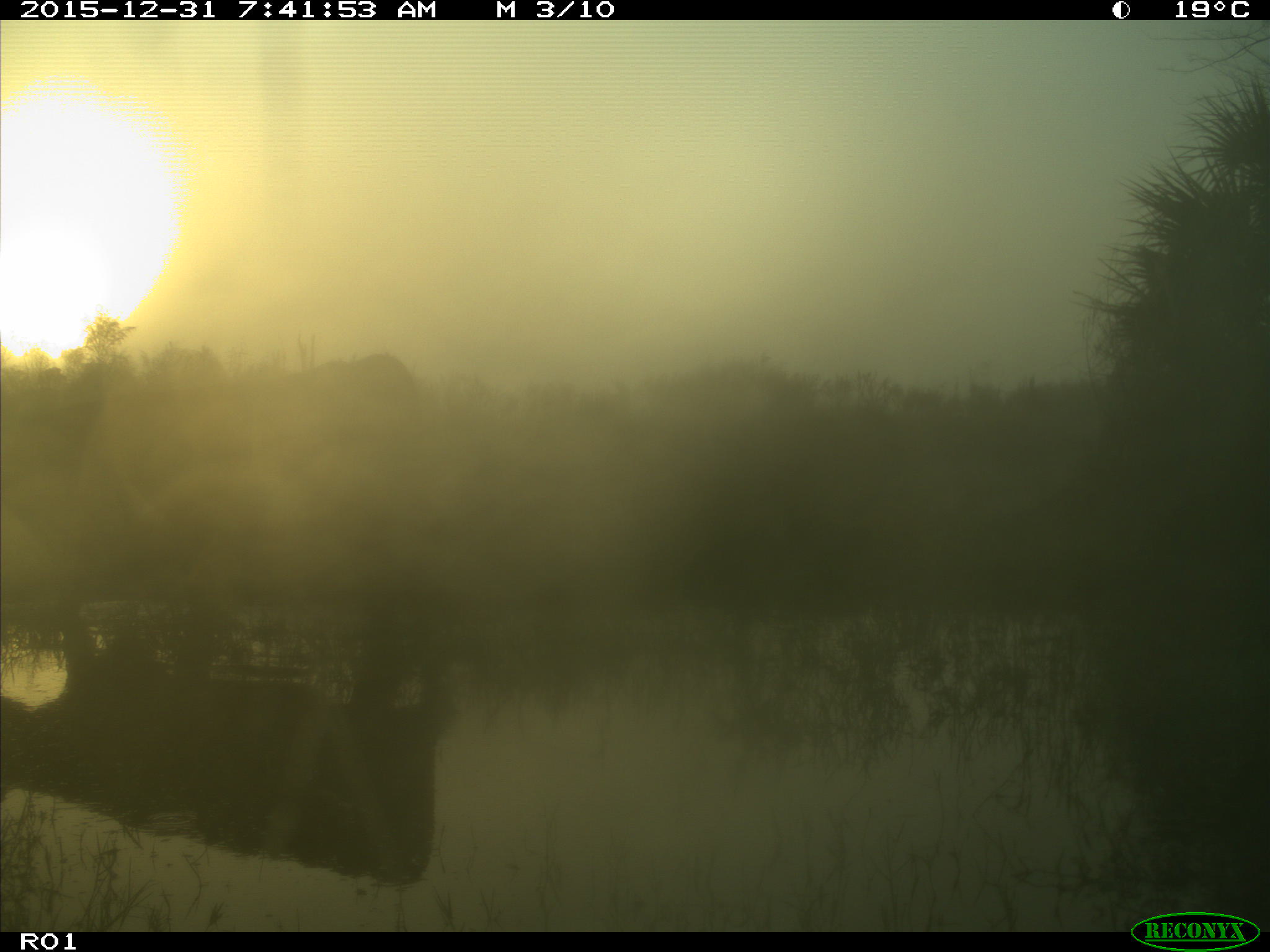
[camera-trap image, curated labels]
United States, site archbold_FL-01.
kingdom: Animalia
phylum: Chordata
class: Mammalia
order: Artiodactyla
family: Bovidae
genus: Bos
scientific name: Bos taurus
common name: domestic cow